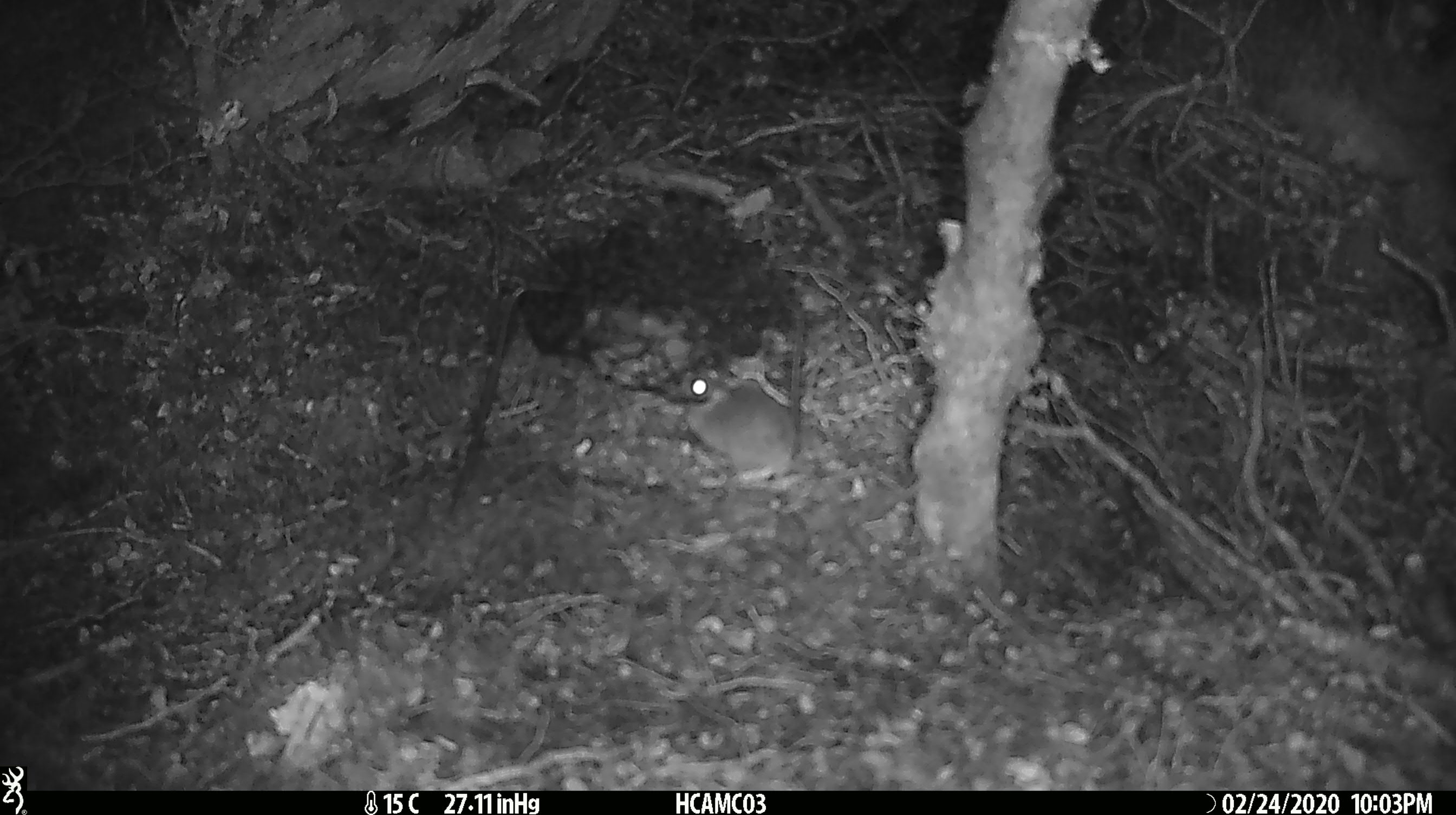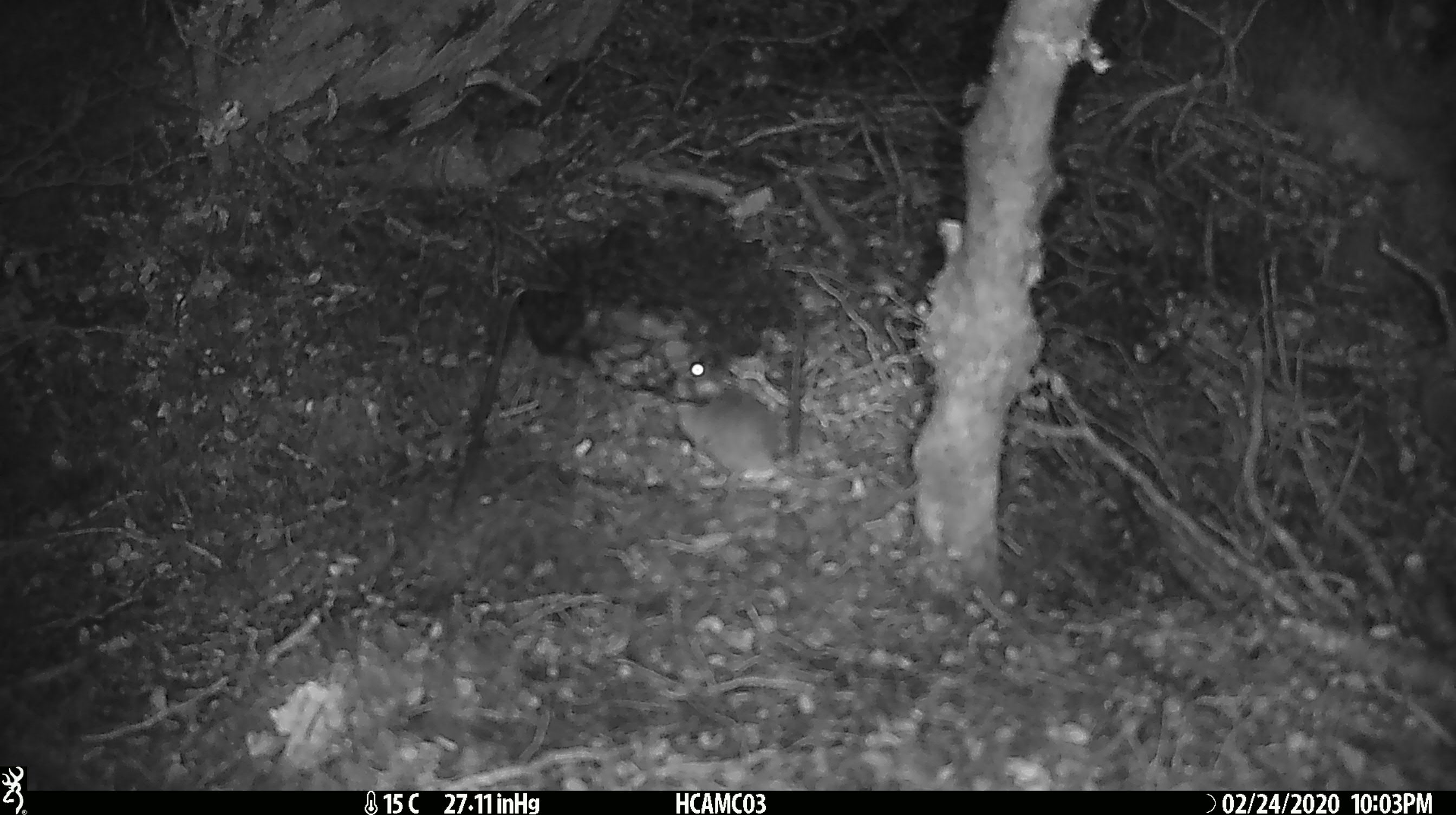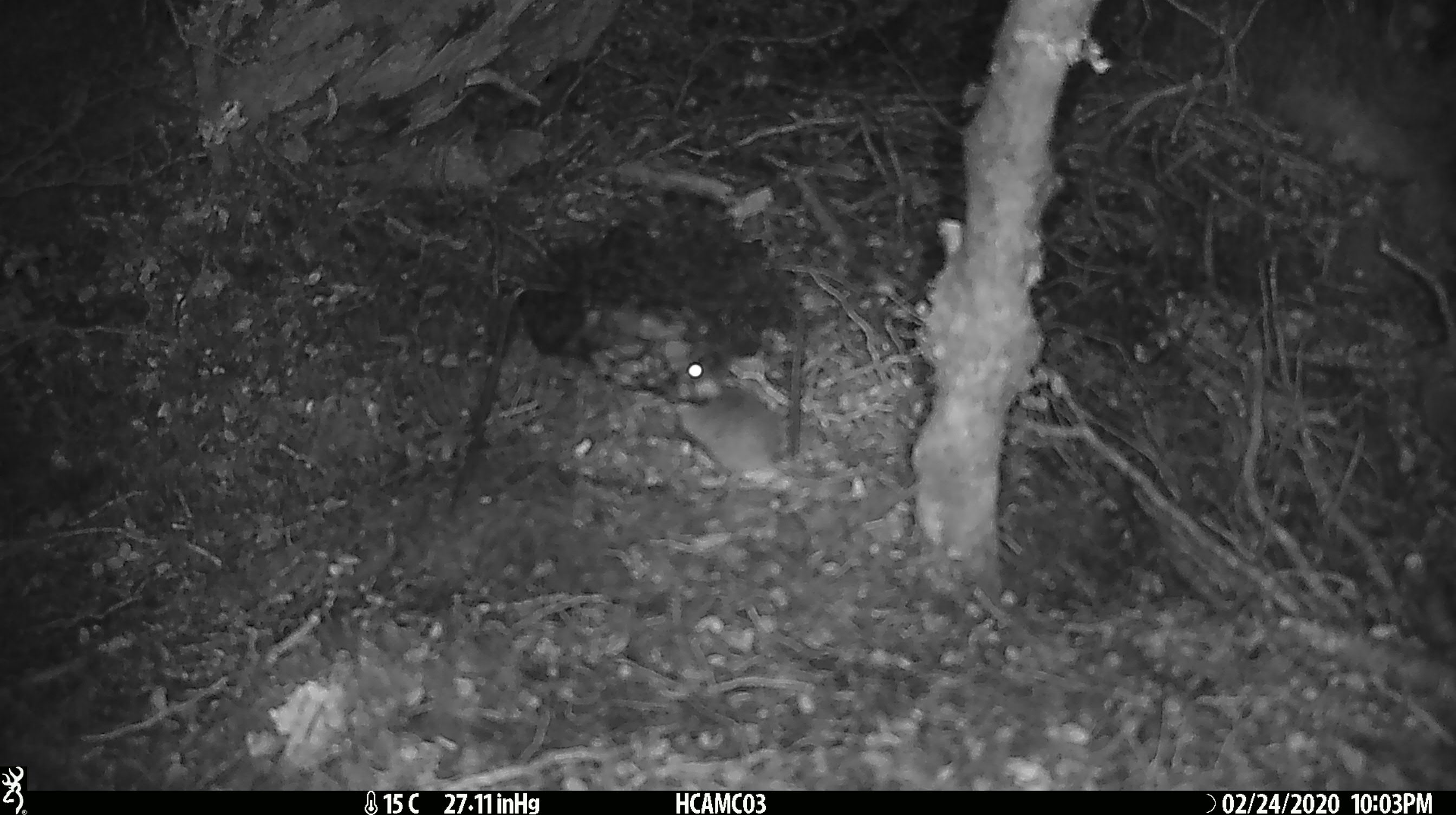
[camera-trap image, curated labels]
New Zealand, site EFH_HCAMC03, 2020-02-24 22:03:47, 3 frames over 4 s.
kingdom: Animalia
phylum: Chordata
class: Mammalia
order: Rodentia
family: Muridae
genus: Mus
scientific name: Mus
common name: mouse